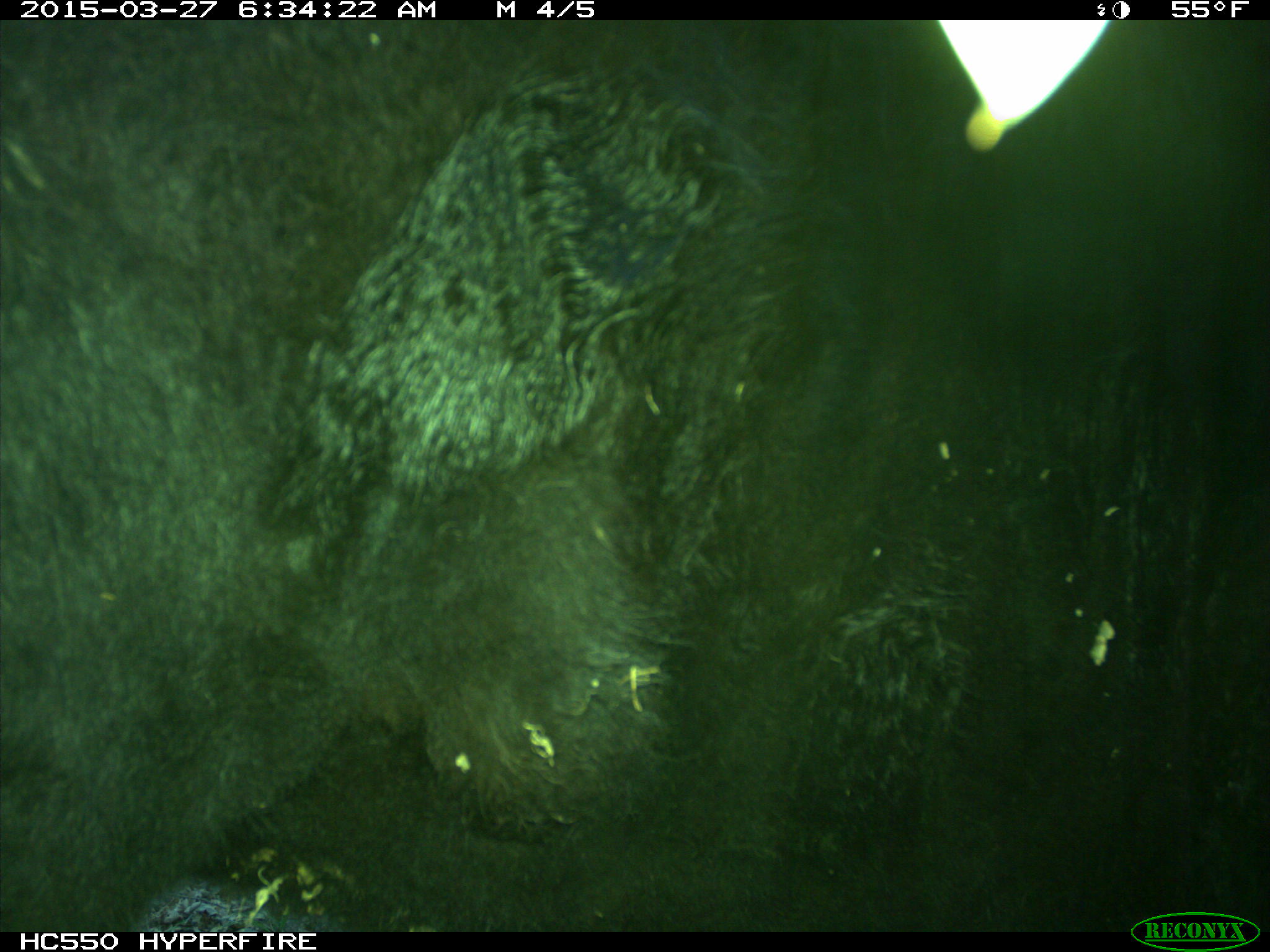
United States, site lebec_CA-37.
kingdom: Animalia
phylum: Chordata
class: Mammalia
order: Artiodactyla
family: Bovidae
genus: Bos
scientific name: Bos taurus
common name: domestic cow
Bos taurus (domestic cow).